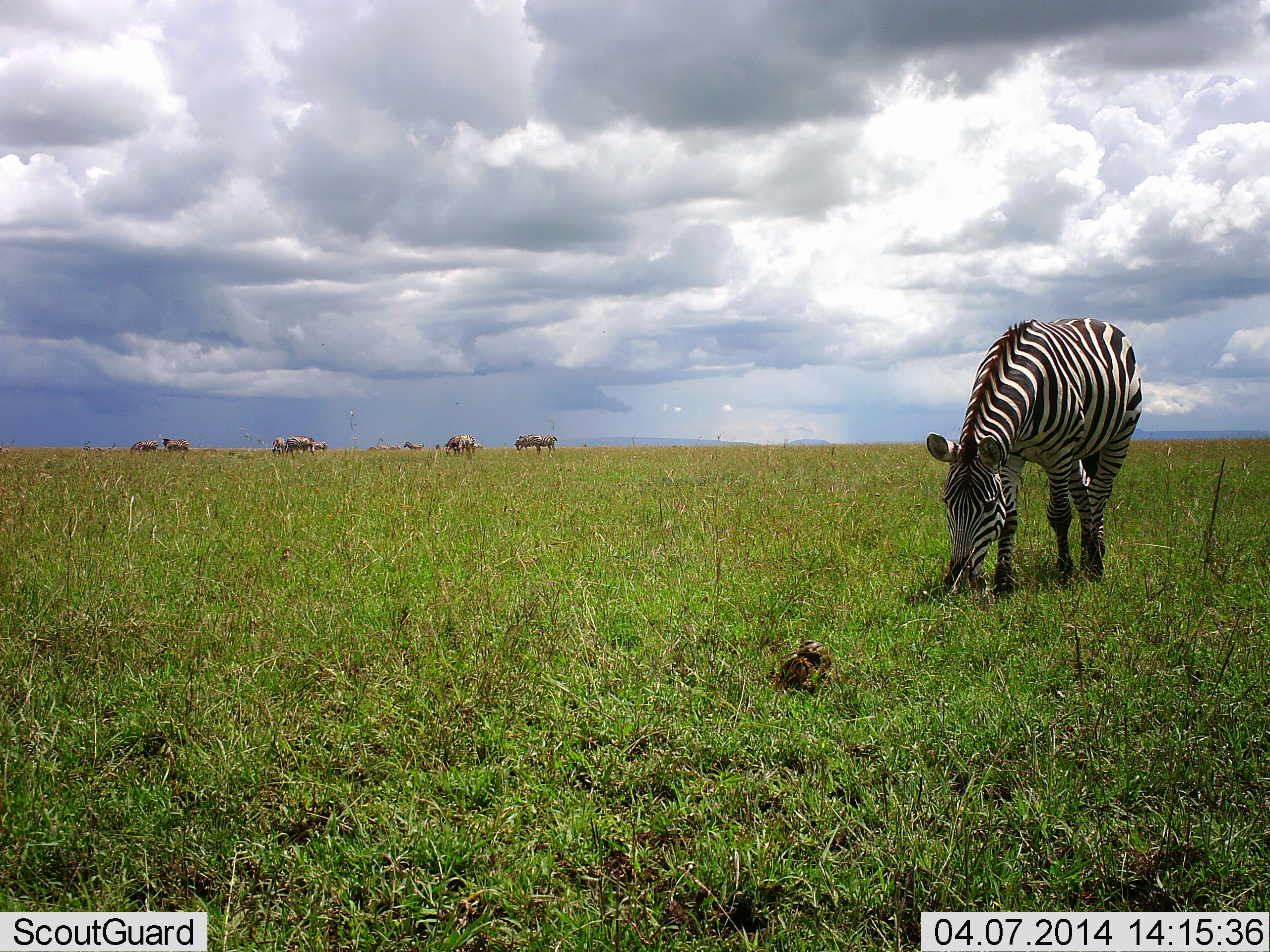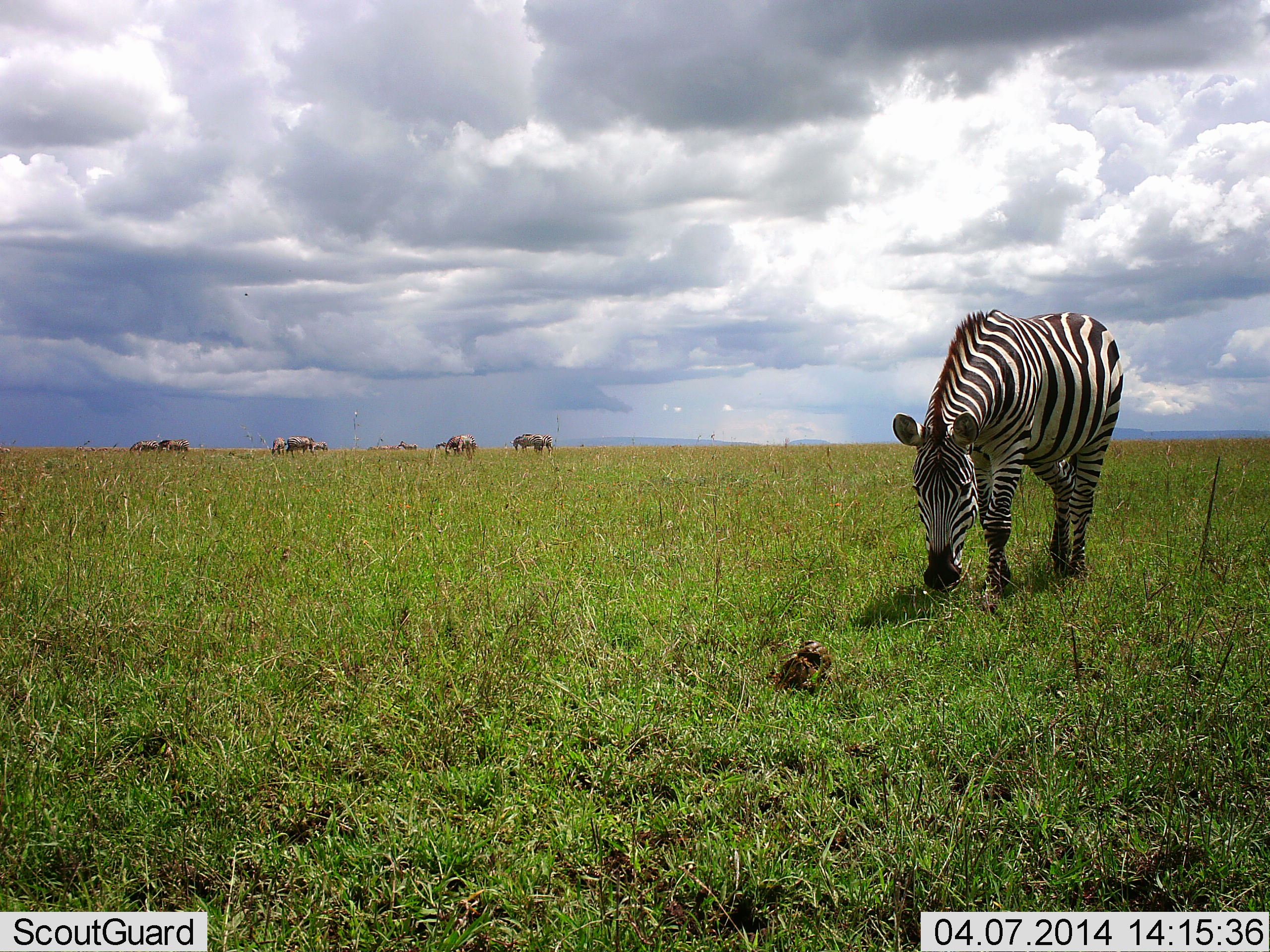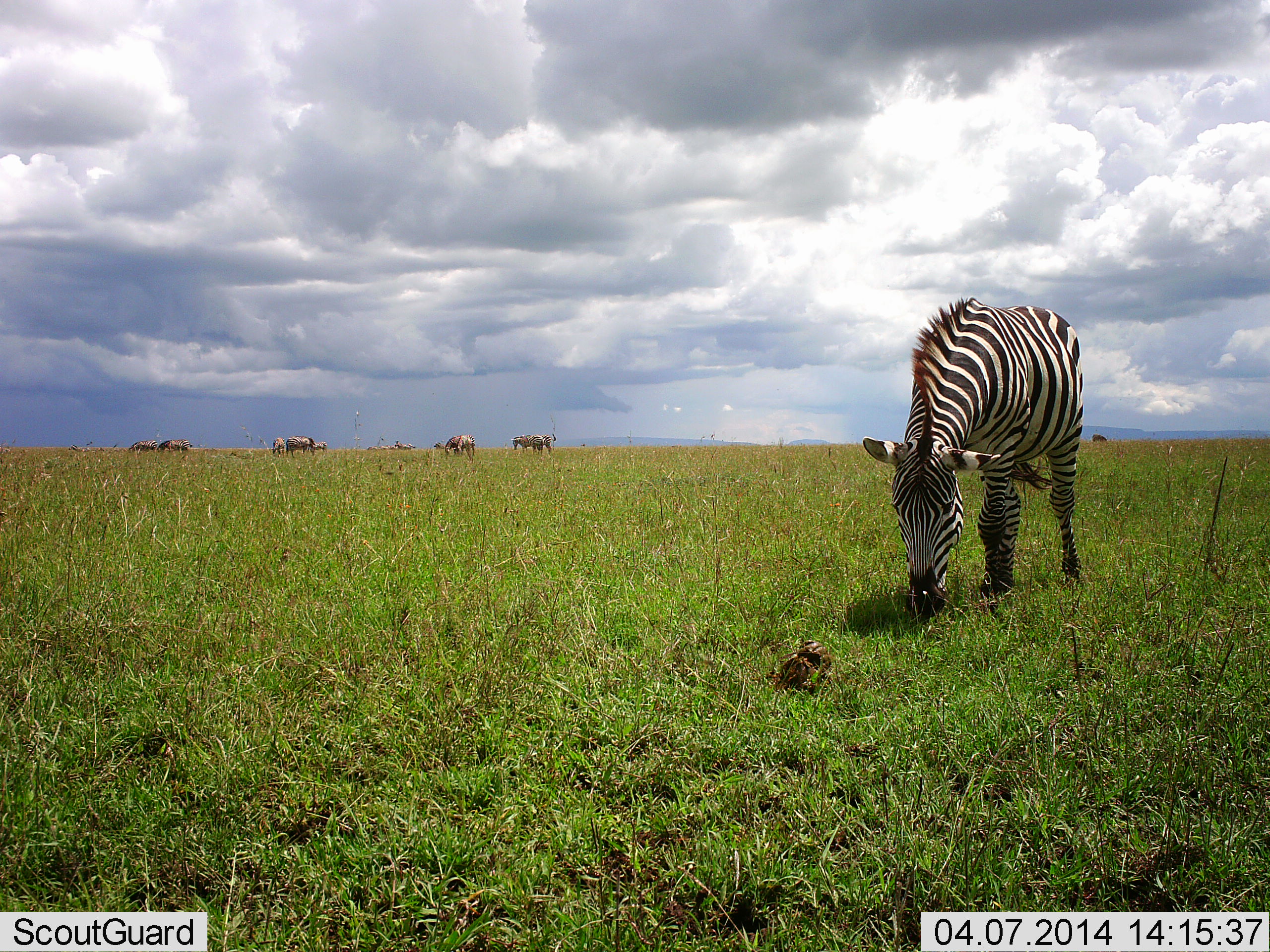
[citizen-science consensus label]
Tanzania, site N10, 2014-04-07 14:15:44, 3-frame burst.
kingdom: Animalia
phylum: Chordata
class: Mammalia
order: Perissodactyla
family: Equidae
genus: Equus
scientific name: Equus quagga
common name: plains zebra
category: zebra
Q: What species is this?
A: Zebra (plains zebra) (Equus quagga).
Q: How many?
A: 1.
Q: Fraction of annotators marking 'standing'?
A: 11%.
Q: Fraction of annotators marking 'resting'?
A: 0%.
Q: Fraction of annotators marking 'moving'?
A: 44%.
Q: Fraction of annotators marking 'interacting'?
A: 0%.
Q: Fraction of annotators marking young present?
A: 0%.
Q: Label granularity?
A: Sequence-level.